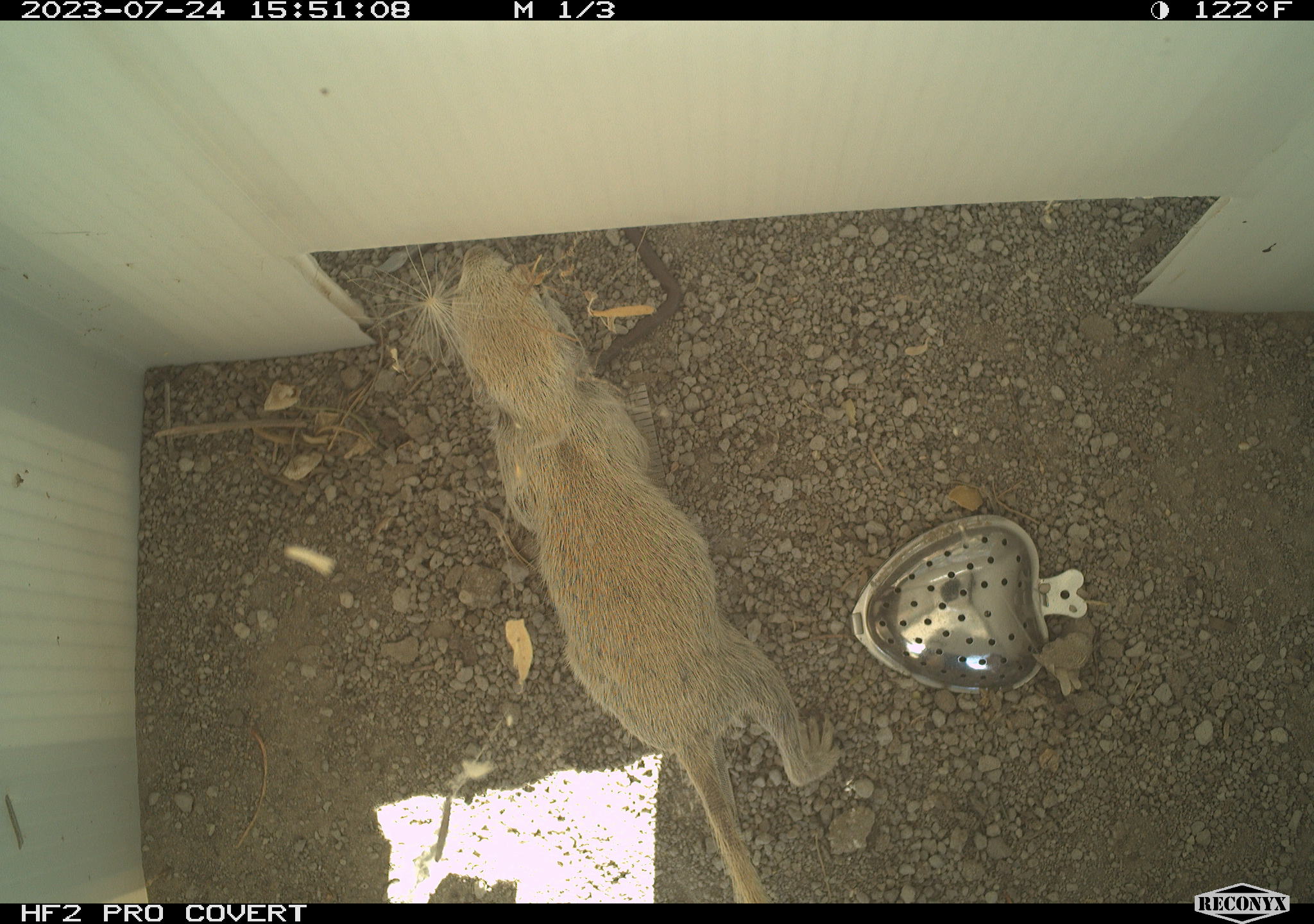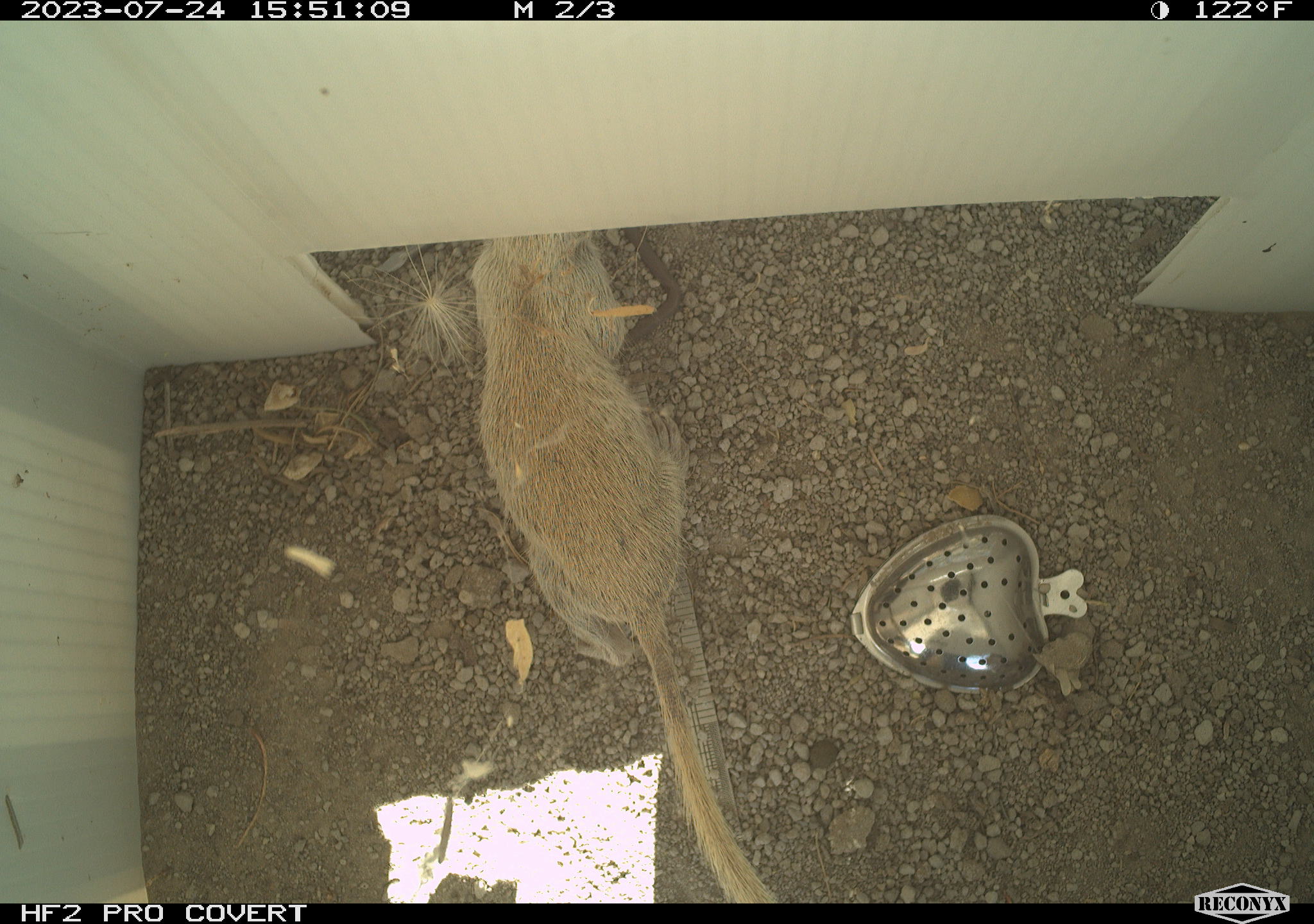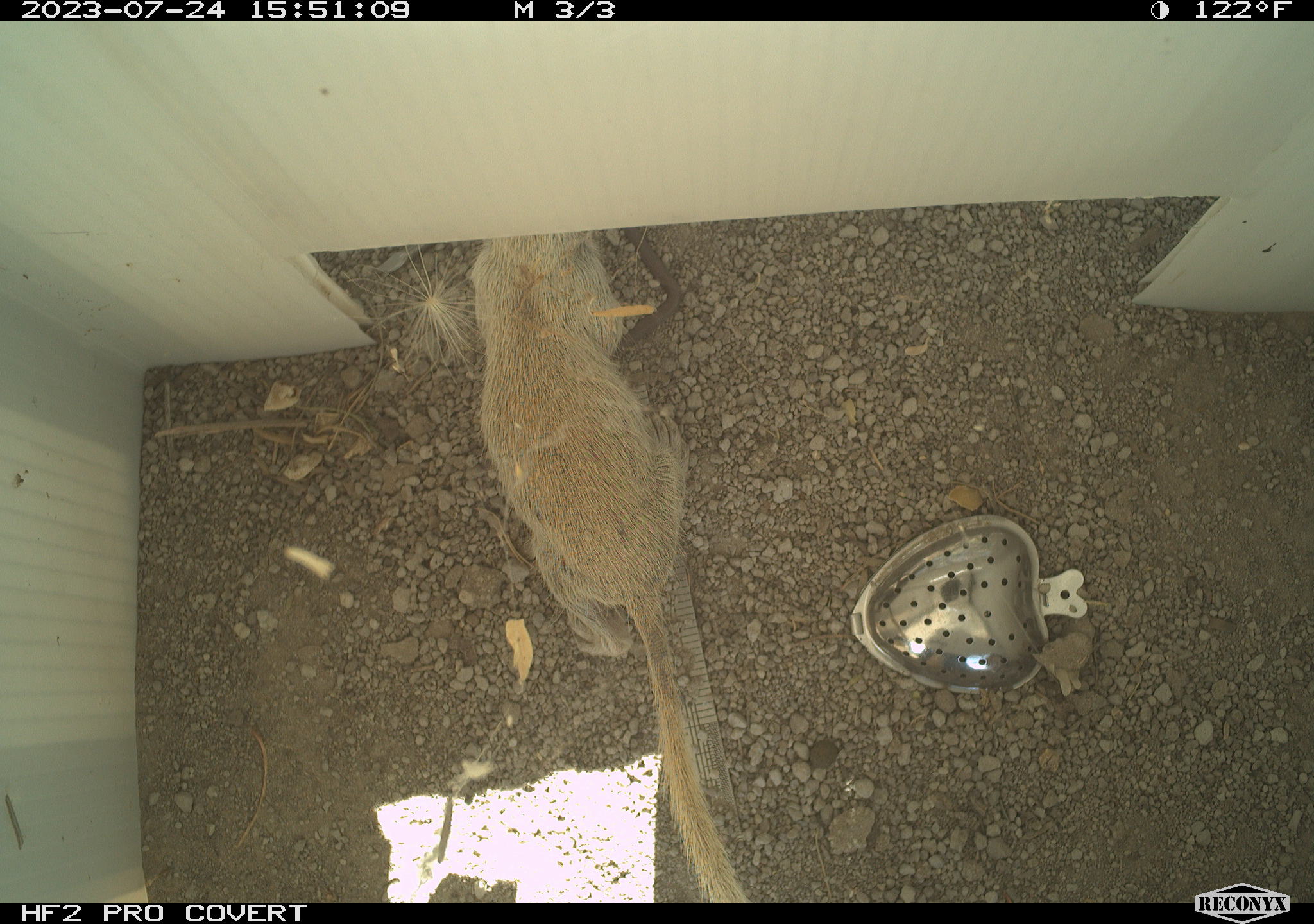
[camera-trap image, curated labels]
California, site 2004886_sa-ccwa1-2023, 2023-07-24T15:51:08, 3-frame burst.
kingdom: Animalia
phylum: Chordata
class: Mammalia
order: Rodentia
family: Sciuridae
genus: Xerospermophilus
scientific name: Xerospermophilus tereticaudus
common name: round-tailed ground squirrel